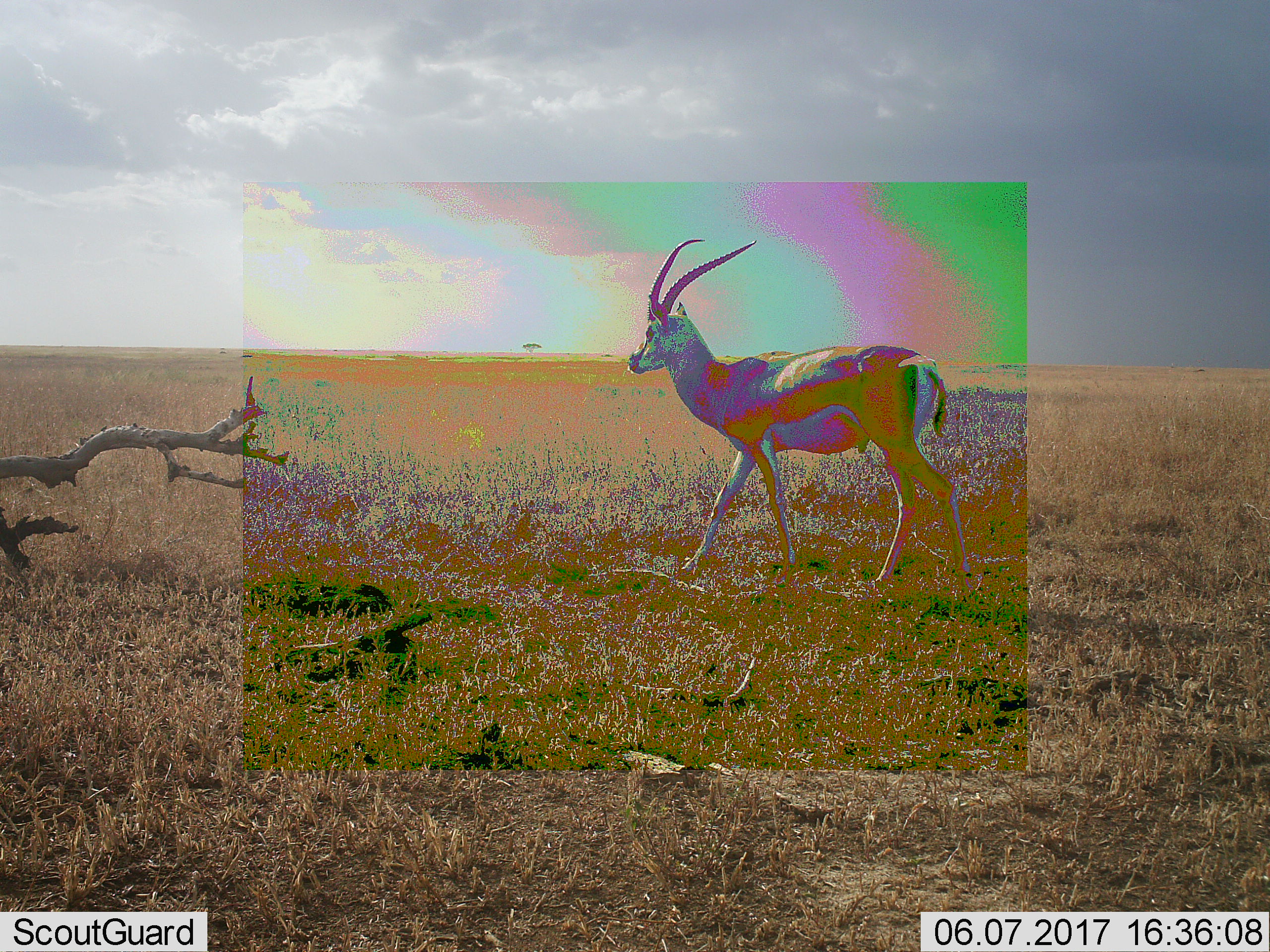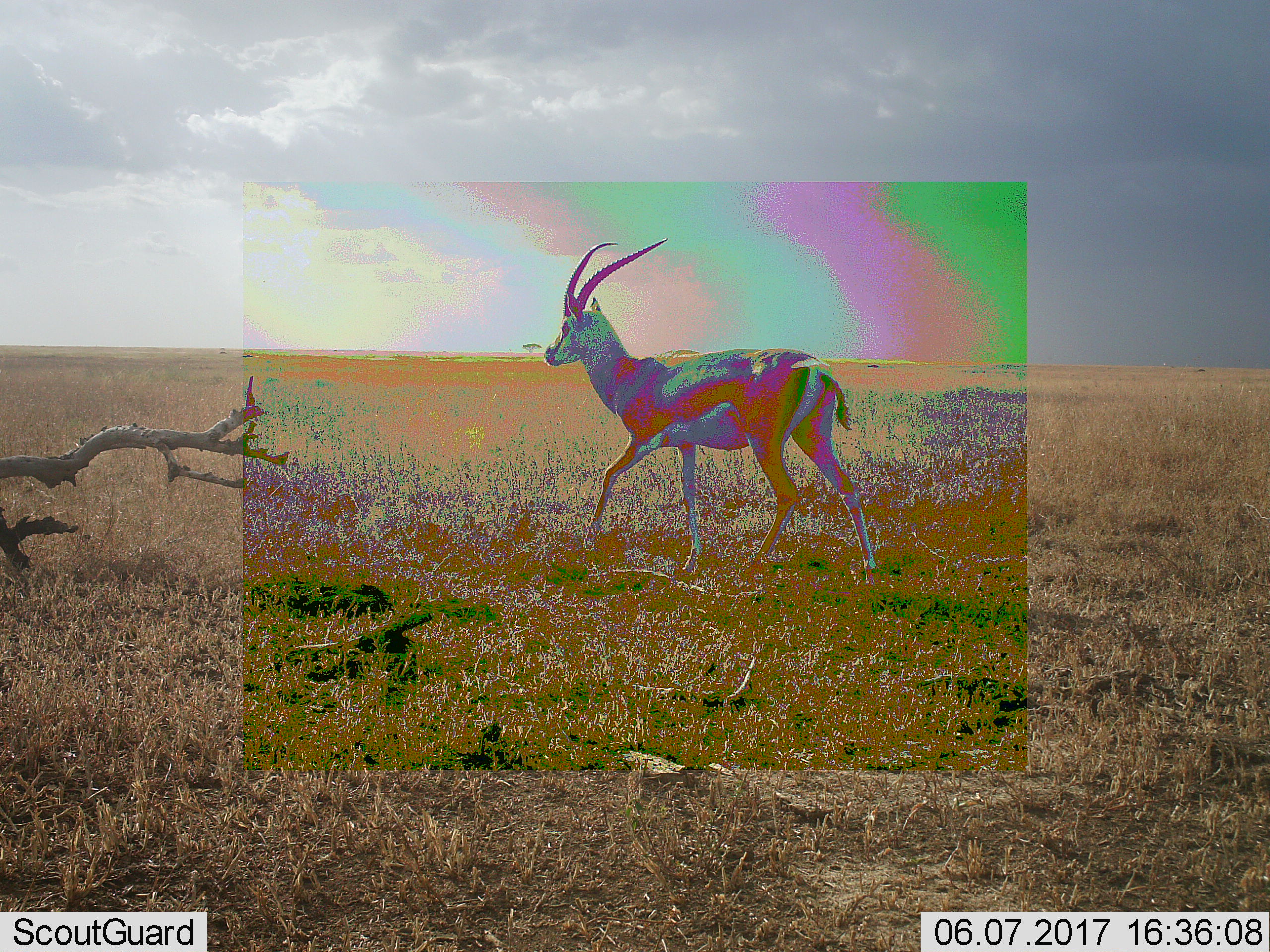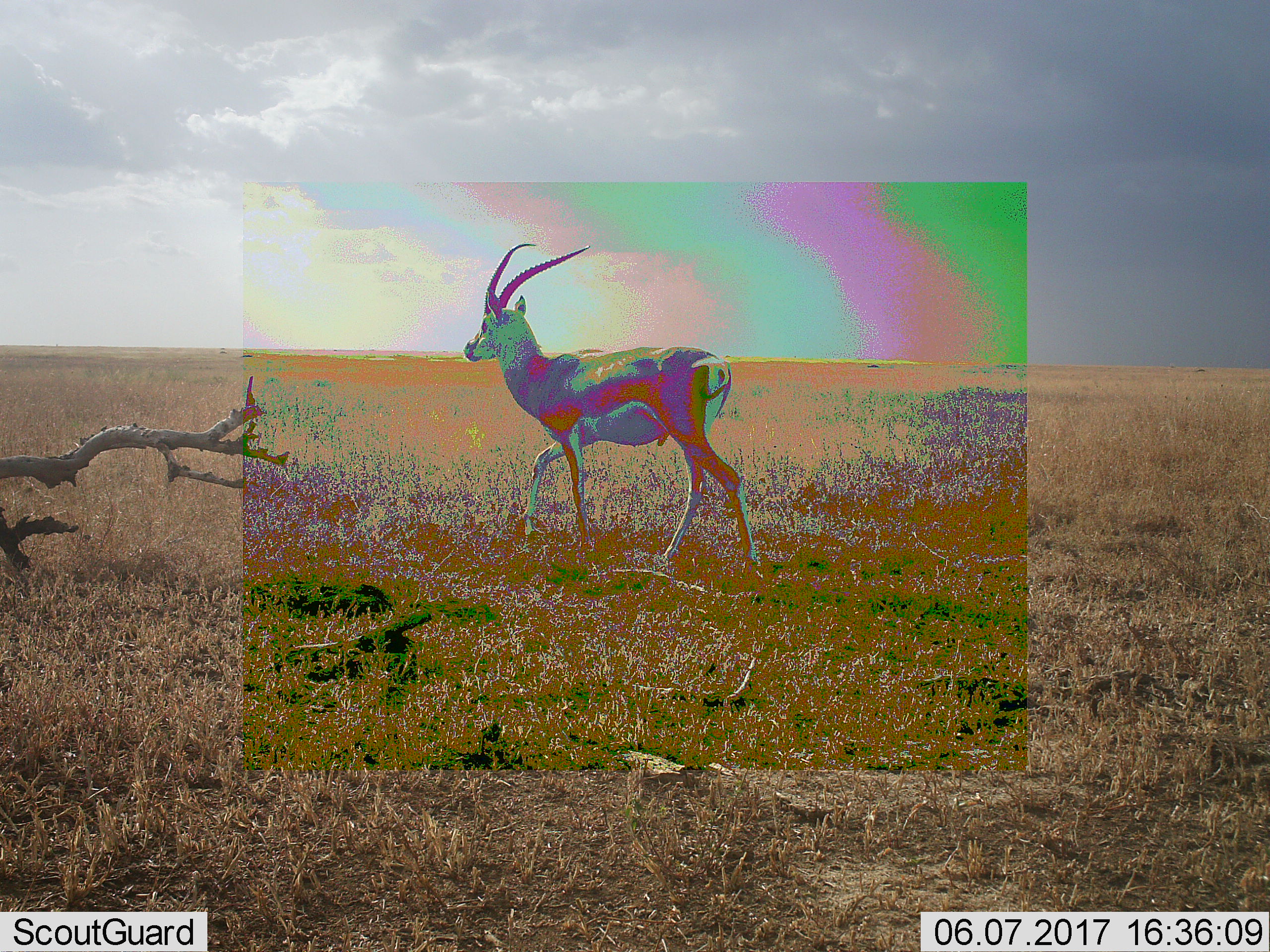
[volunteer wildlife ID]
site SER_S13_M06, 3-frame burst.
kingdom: Animalia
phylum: Chordata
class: Mammalia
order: Artiodactyla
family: Bovidae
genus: Nanger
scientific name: Nanger granti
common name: grant's gazelle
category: gazellegrants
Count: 1.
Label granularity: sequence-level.